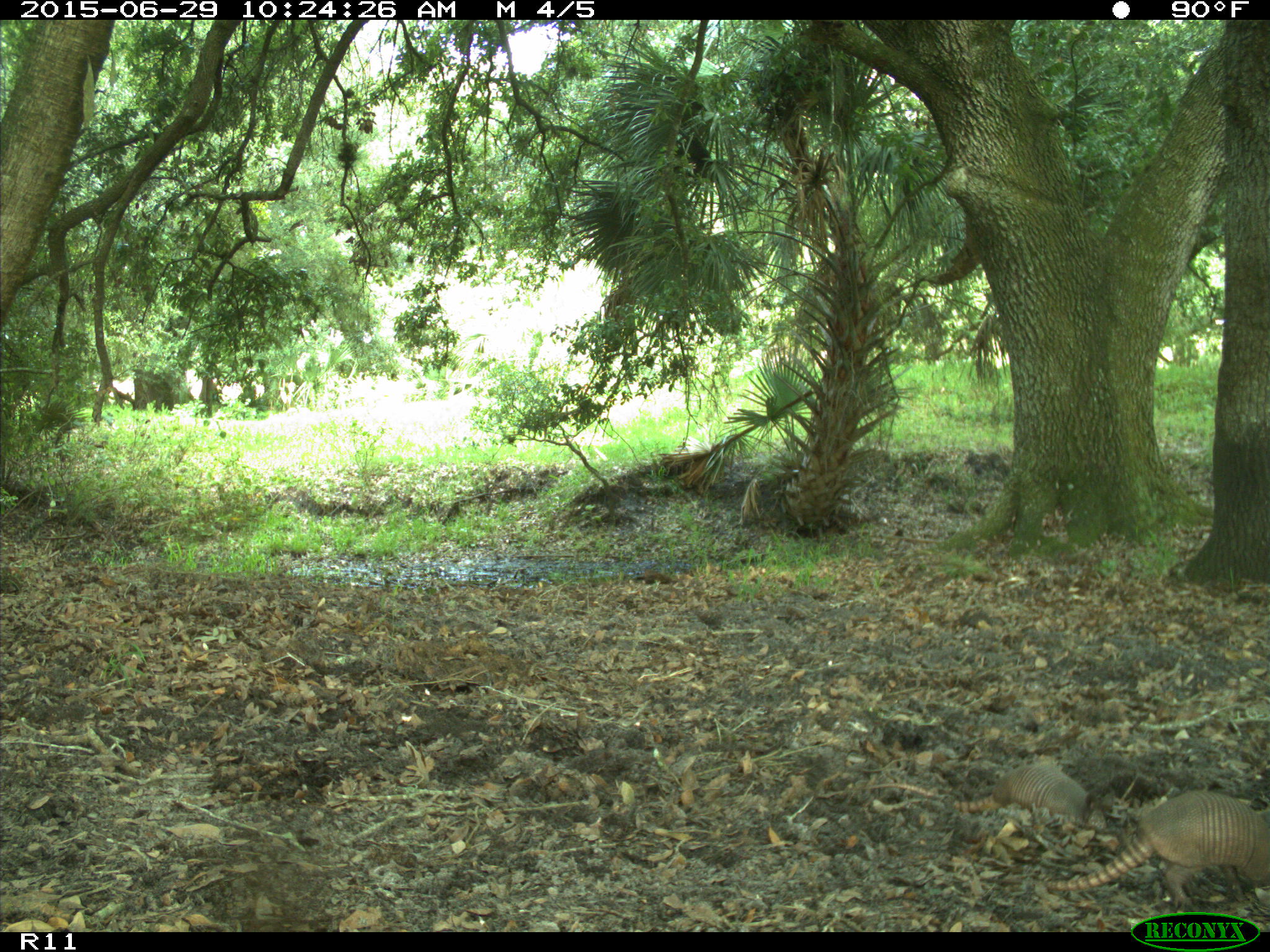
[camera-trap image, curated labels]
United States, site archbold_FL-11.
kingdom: Animalia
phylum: Chordata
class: Mammalia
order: Cingulata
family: Dasypodidae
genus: Dasypus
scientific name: Dasypus novemcinctus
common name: nine-banded armadillo